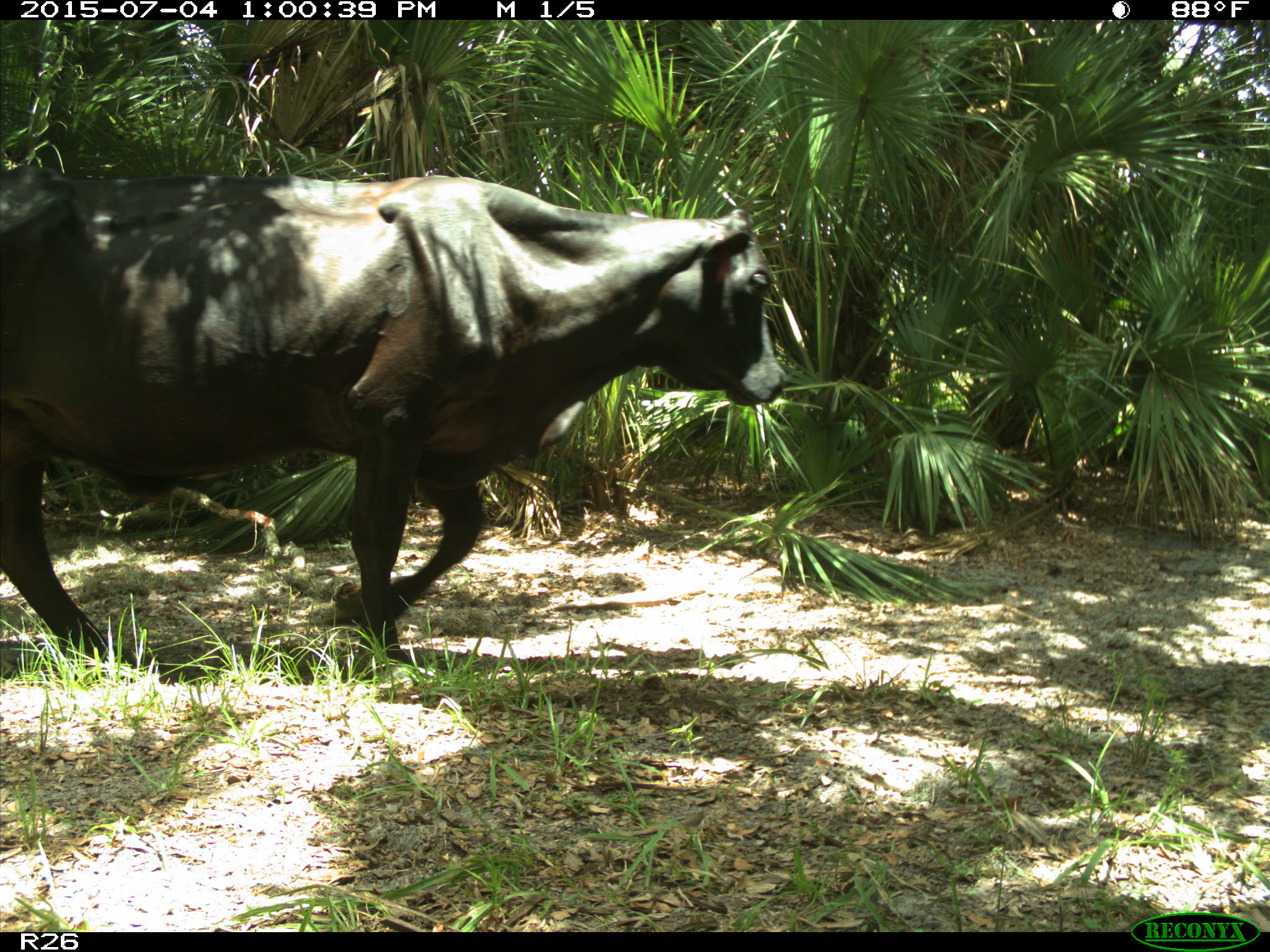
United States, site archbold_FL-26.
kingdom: Animalia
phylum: Chordata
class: Mammalia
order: Artiodactyla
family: Bovidae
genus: Bos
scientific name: Bos taurus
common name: domestic cow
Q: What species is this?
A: Bos taurus (domestic cow).